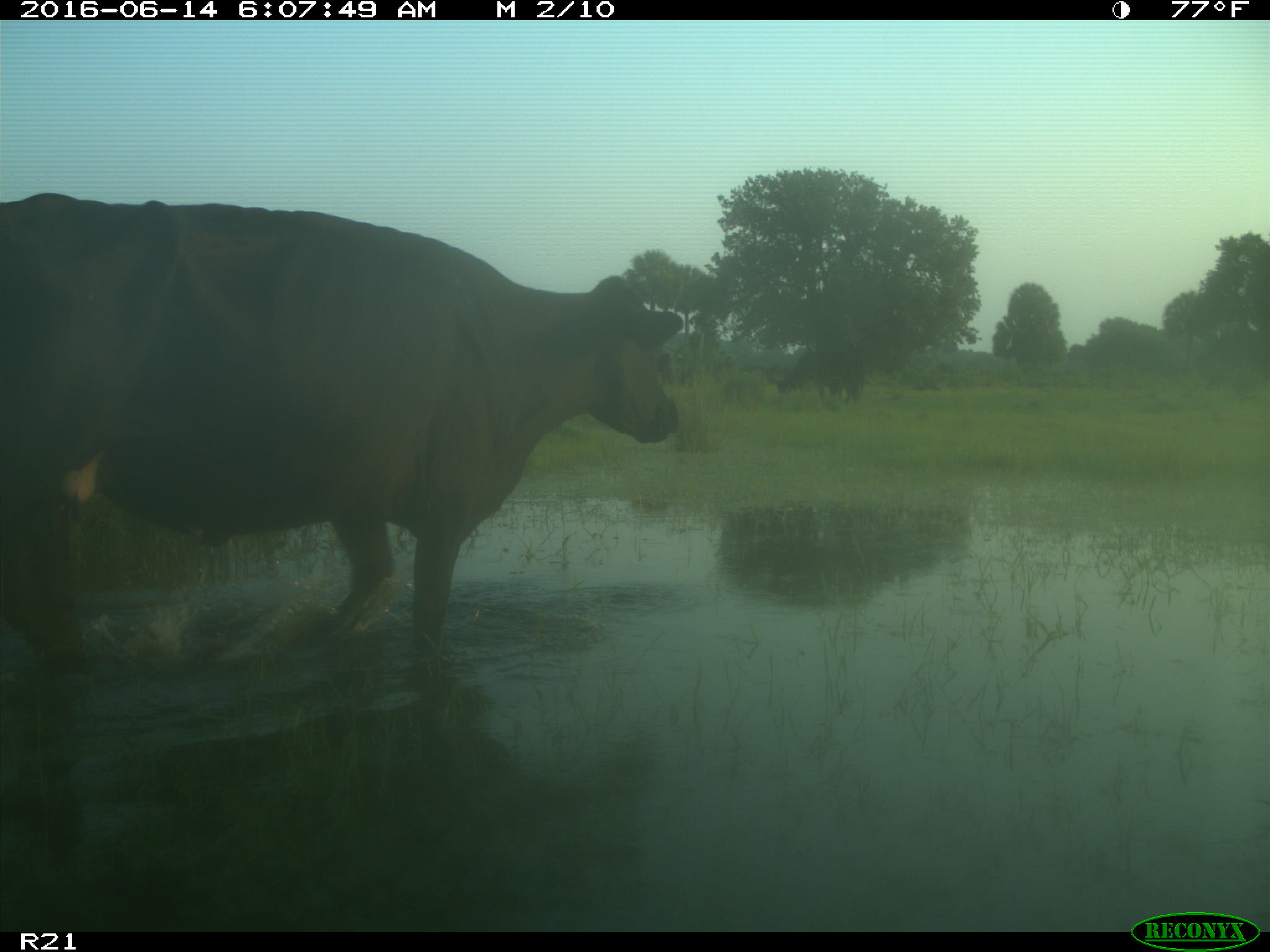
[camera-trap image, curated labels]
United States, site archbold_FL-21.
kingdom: Animalia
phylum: Chordata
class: Mammalia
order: Artiodactyla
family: Bovidae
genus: Bos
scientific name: Bos taurus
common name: domestic cow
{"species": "Bos taurus (domestic cow)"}